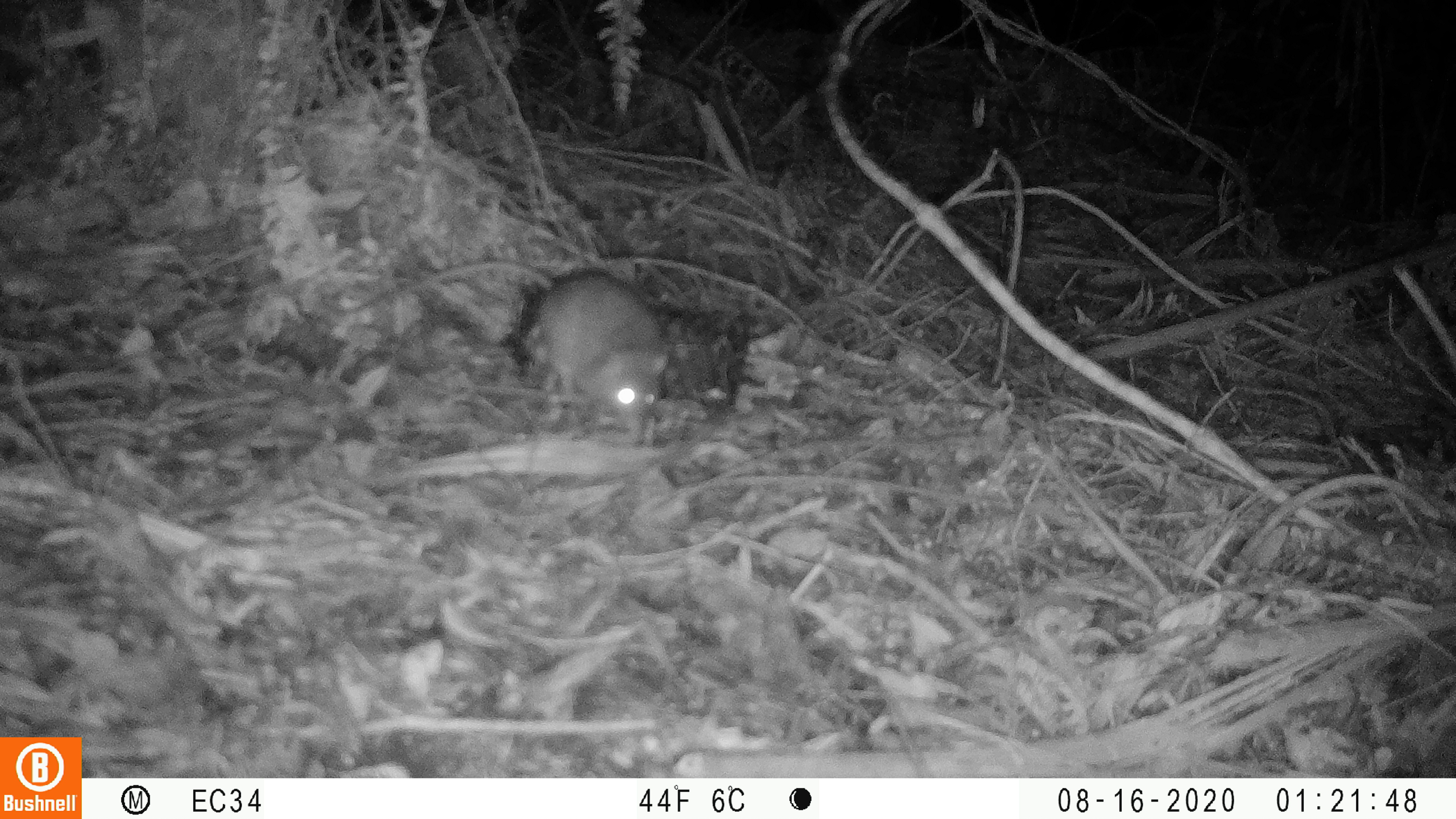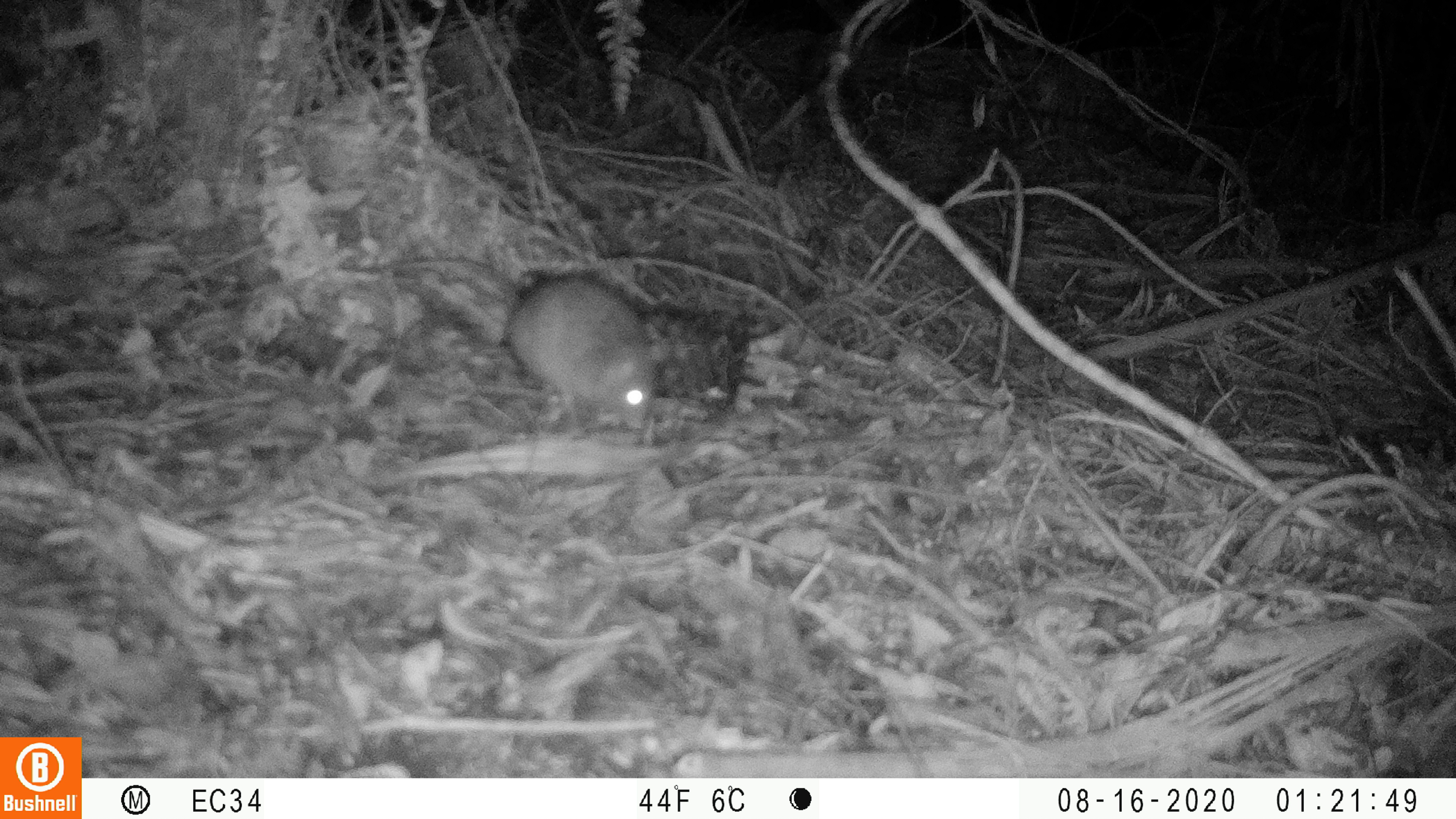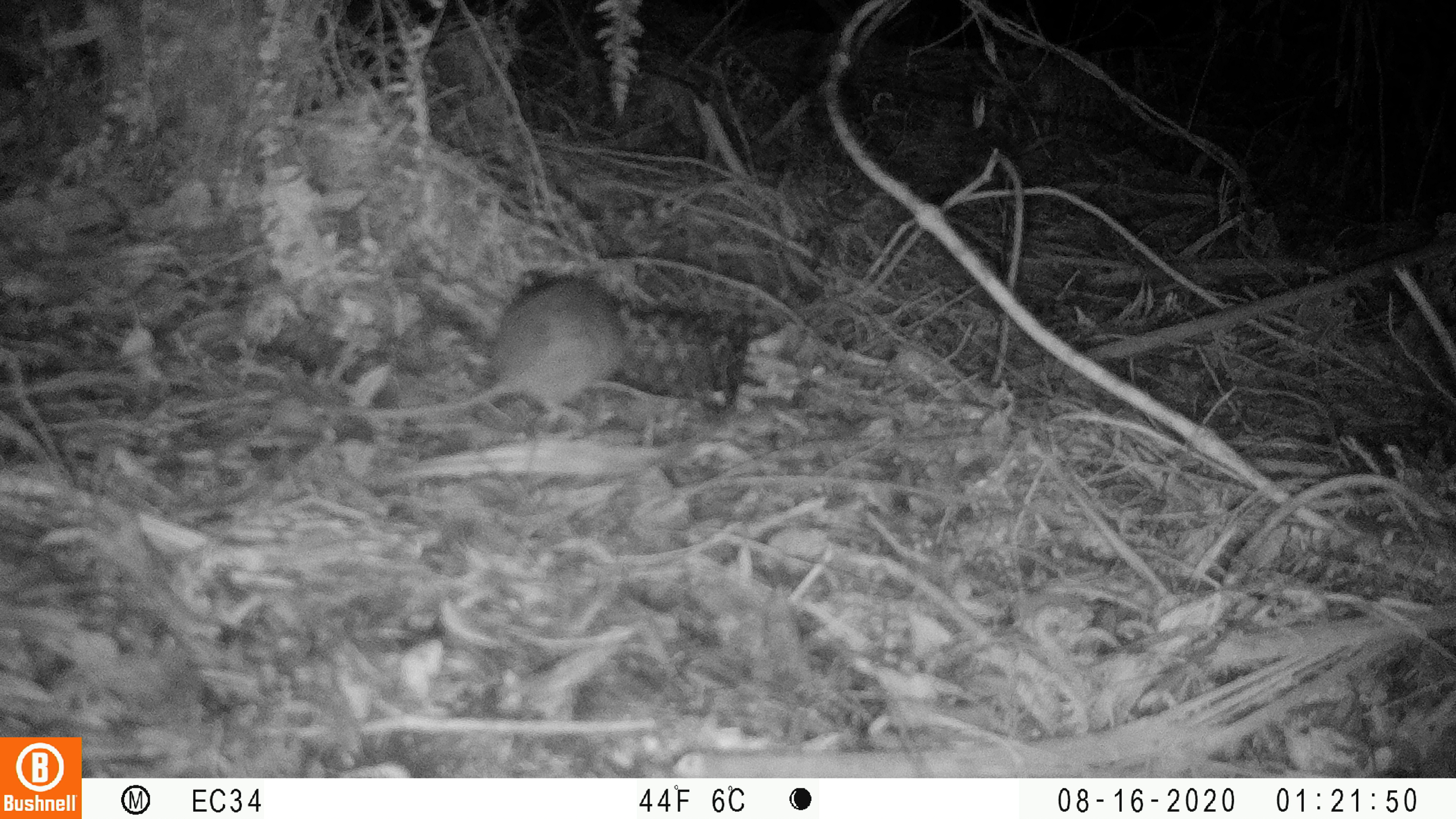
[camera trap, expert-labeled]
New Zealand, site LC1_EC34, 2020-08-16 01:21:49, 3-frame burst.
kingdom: Animalia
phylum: Chordata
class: Mammalia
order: Rodentia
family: Muridae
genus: Rattus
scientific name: Rattus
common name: rat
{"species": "rat (Rattus)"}